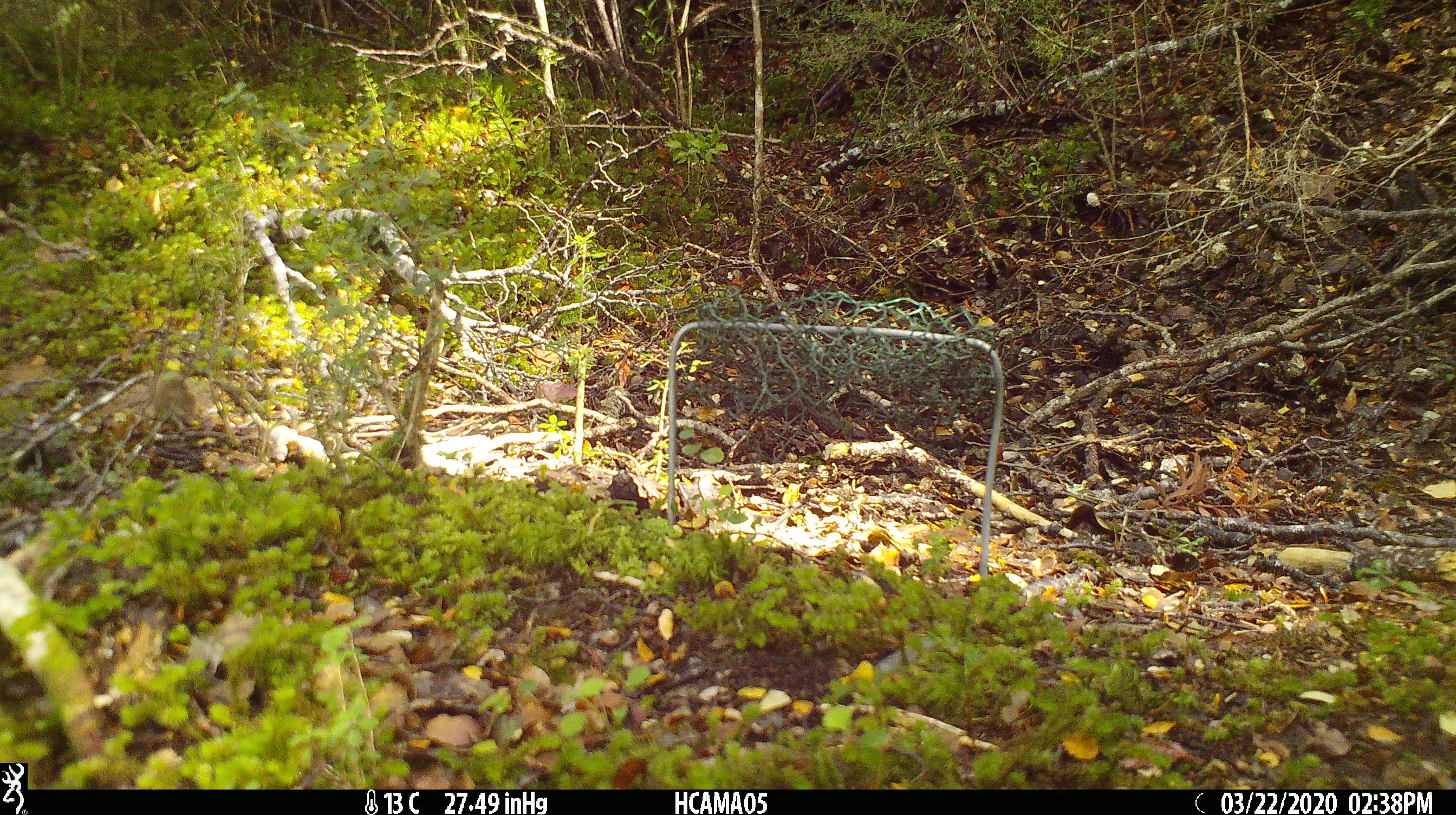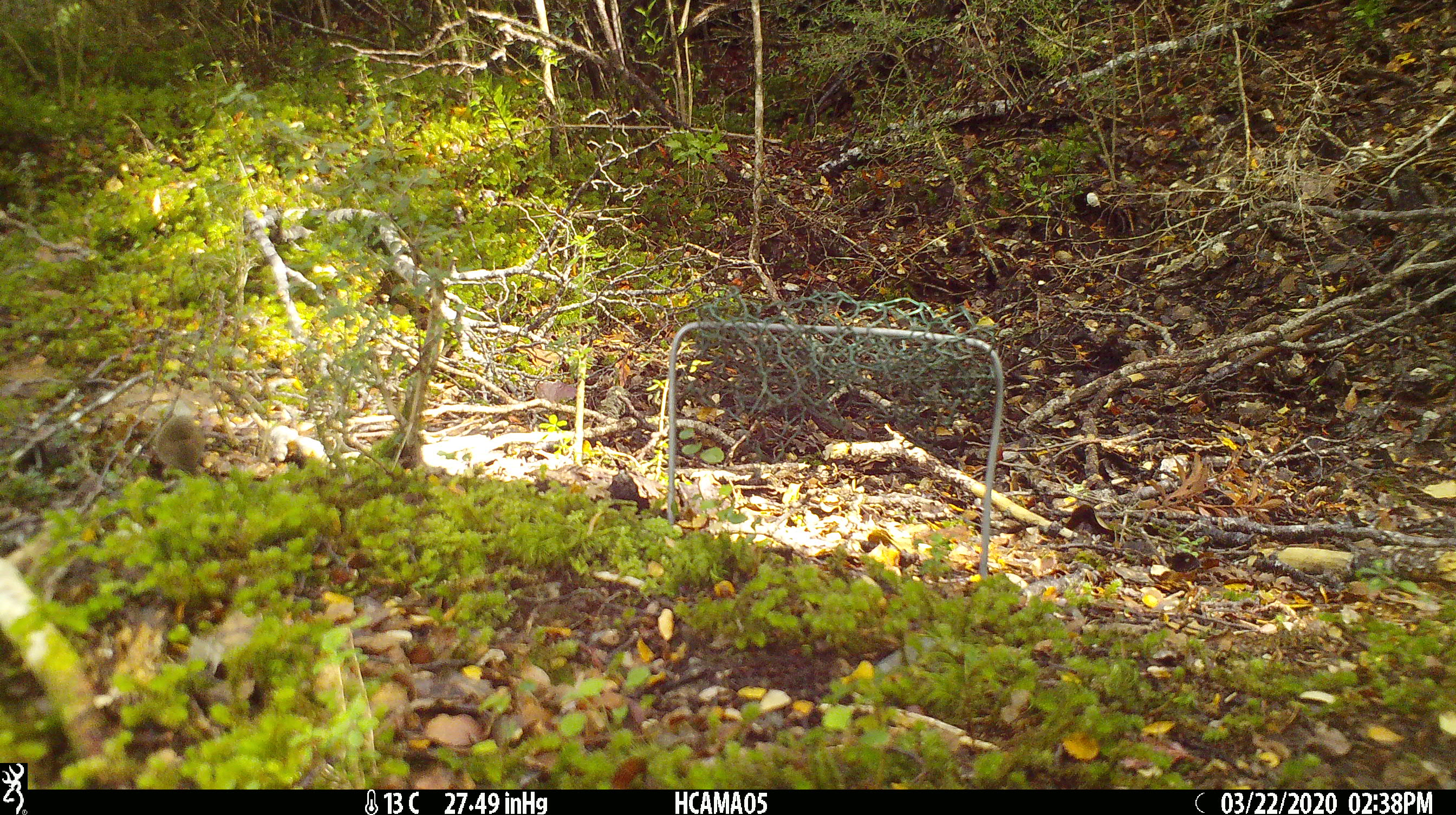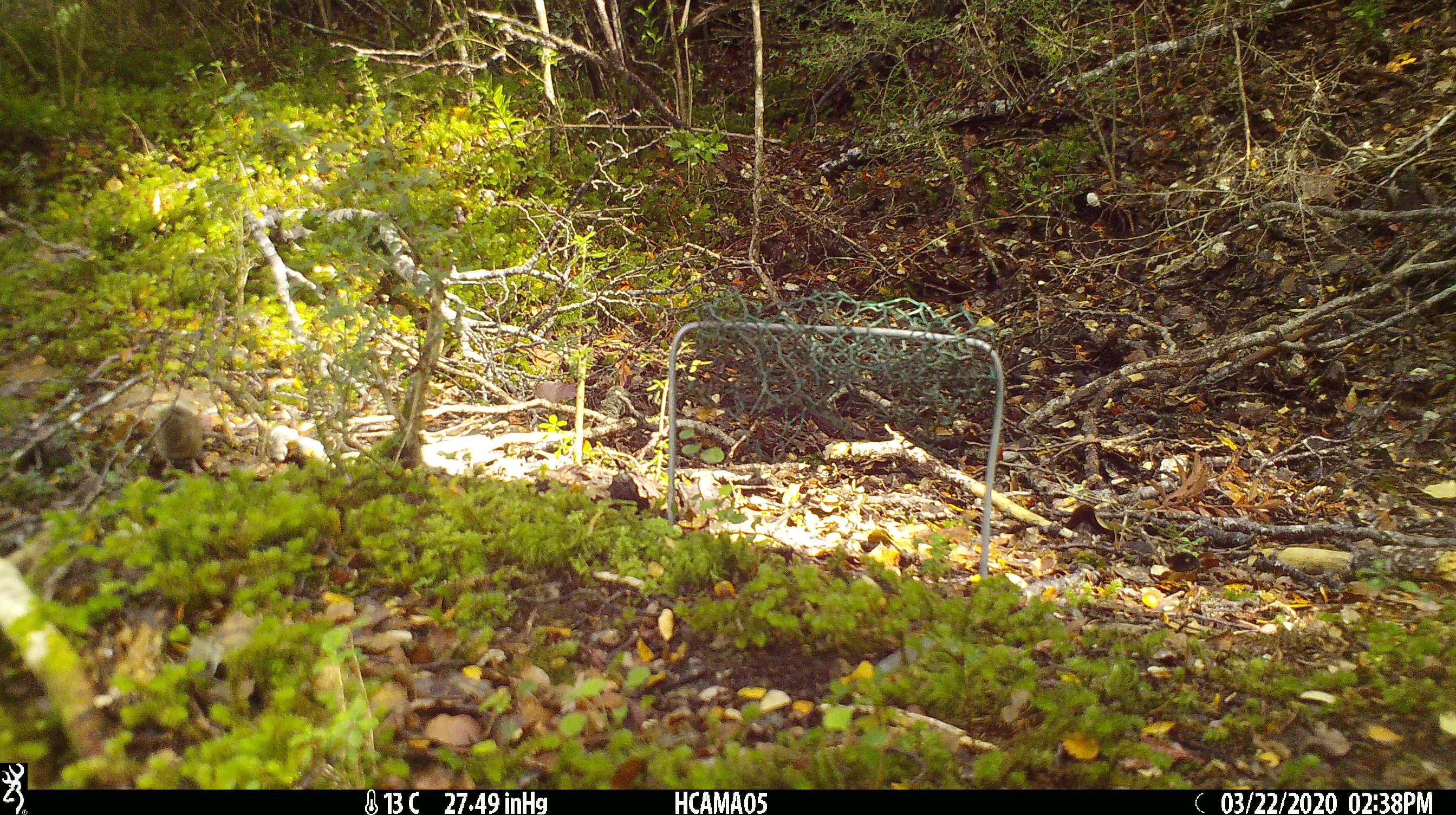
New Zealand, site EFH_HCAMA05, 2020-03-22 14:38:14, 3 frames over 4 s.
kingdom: Animalia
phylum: Chordata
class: Mammalia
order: Rodentia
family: Muridae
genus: Mus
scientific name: Mus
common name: mouse